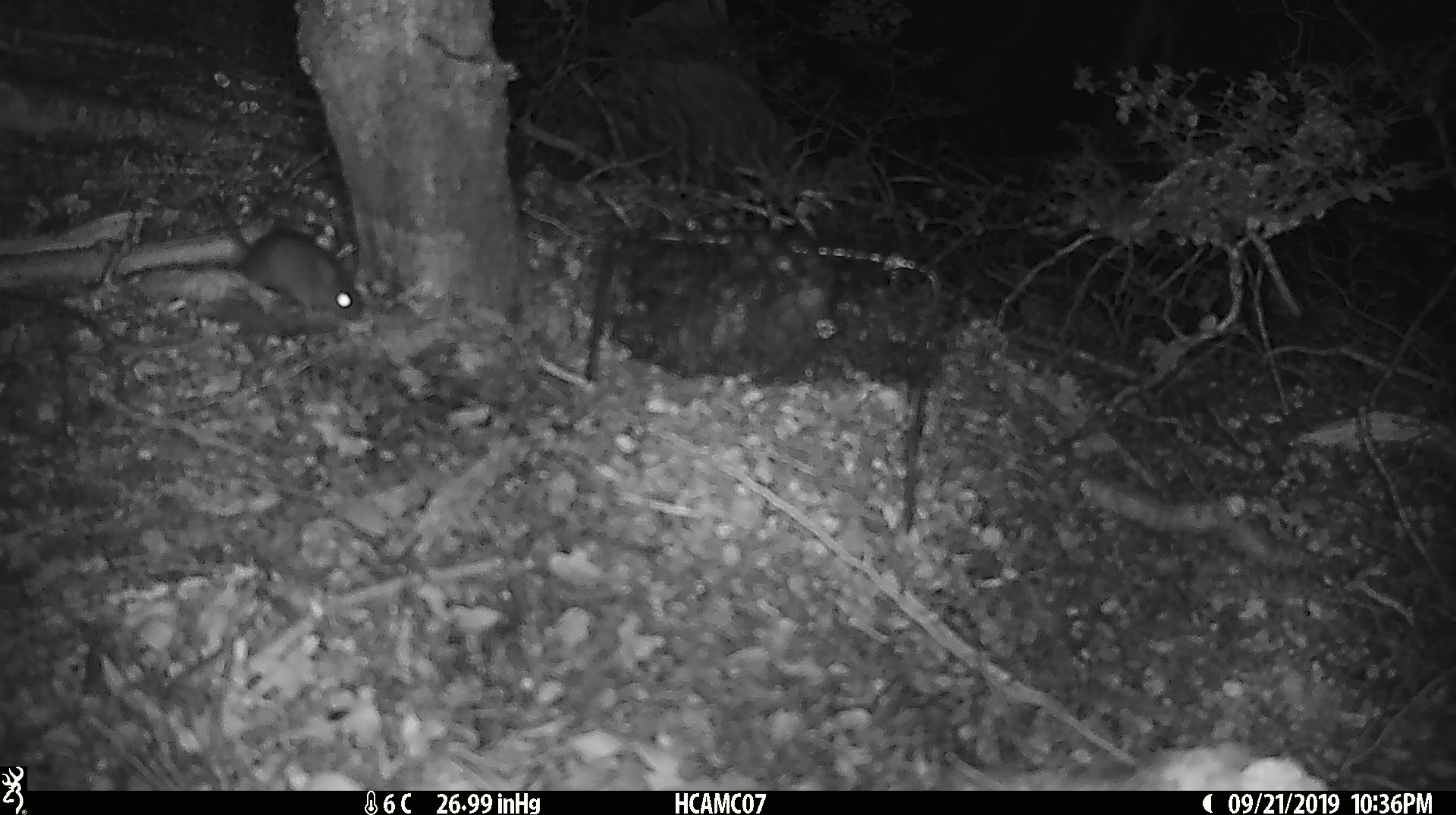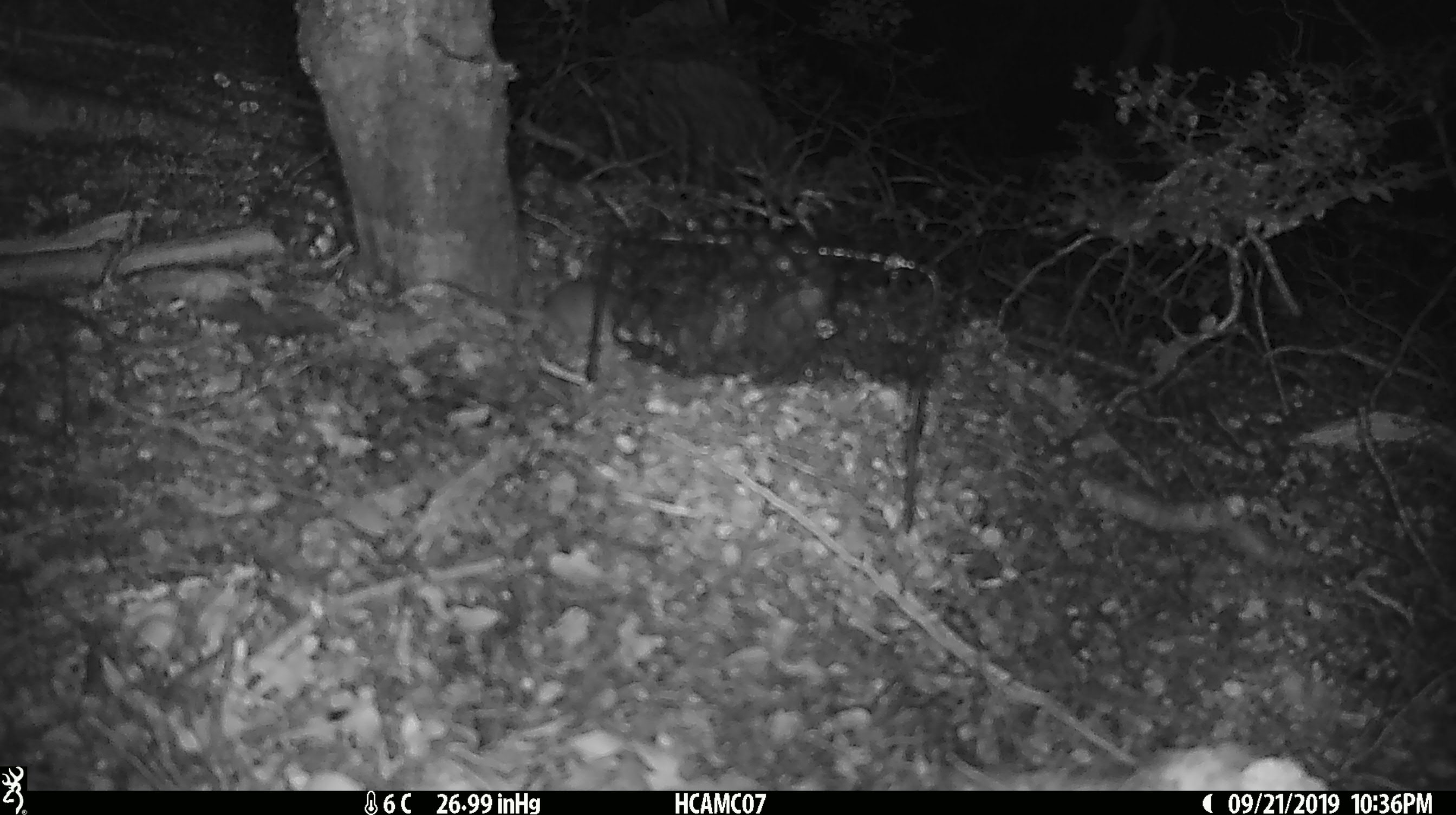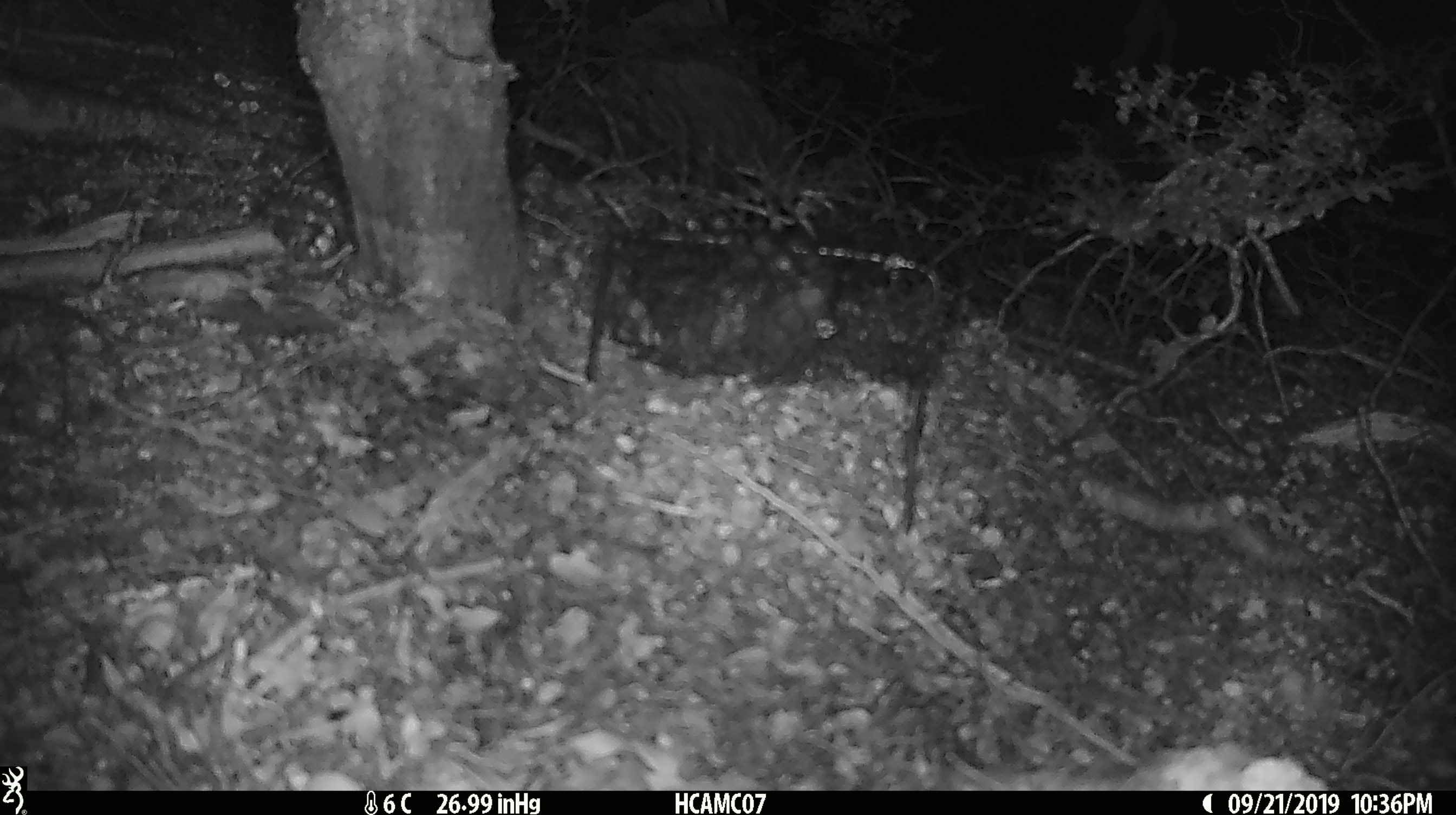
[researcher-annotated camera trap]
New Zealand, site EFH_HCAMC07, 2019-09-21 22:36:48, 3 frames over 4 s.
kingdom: Animalia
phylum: Chordata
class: Mammalia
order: Rodentia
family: Muridae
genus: Mus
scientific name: Mus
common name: mouse